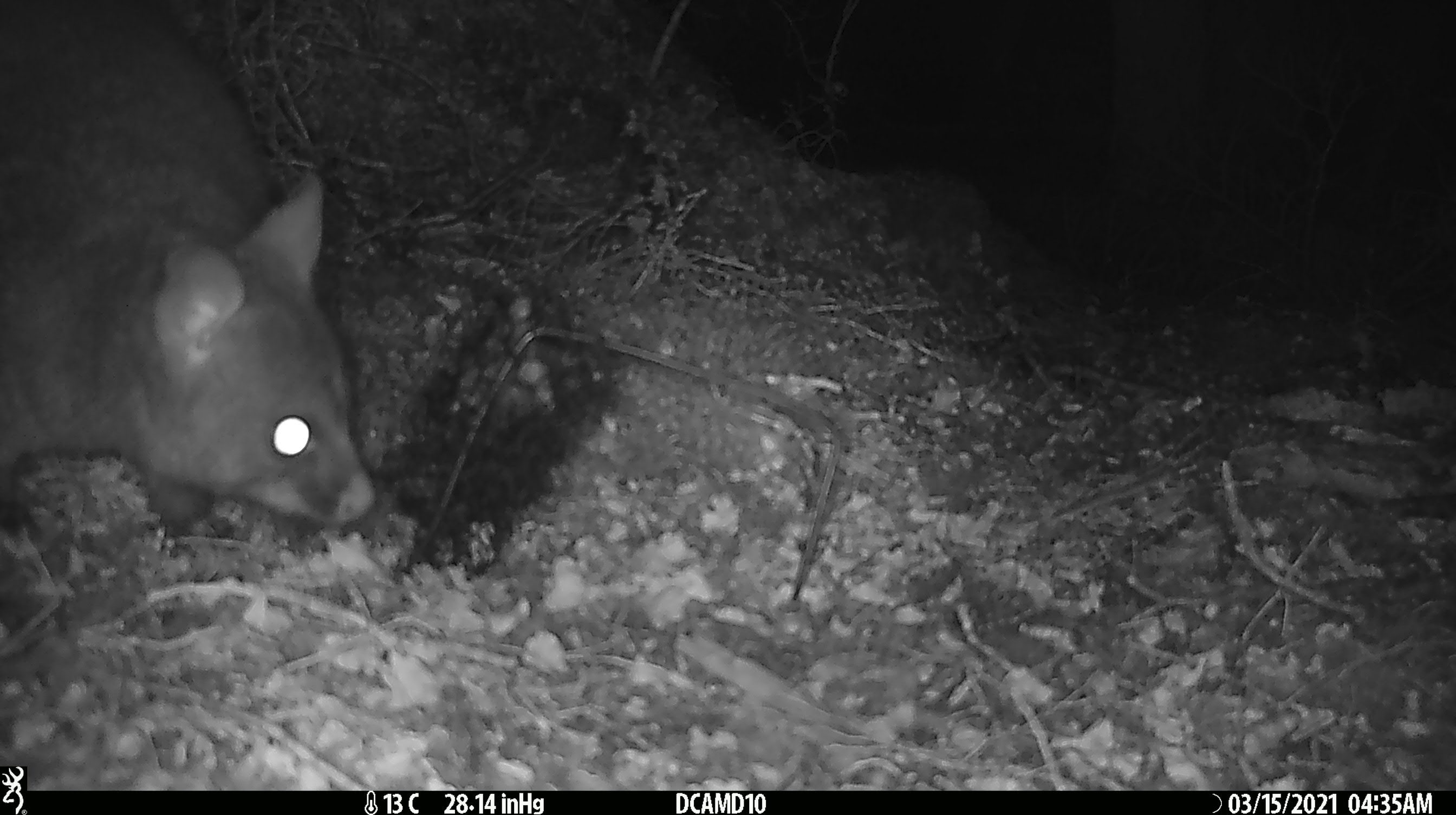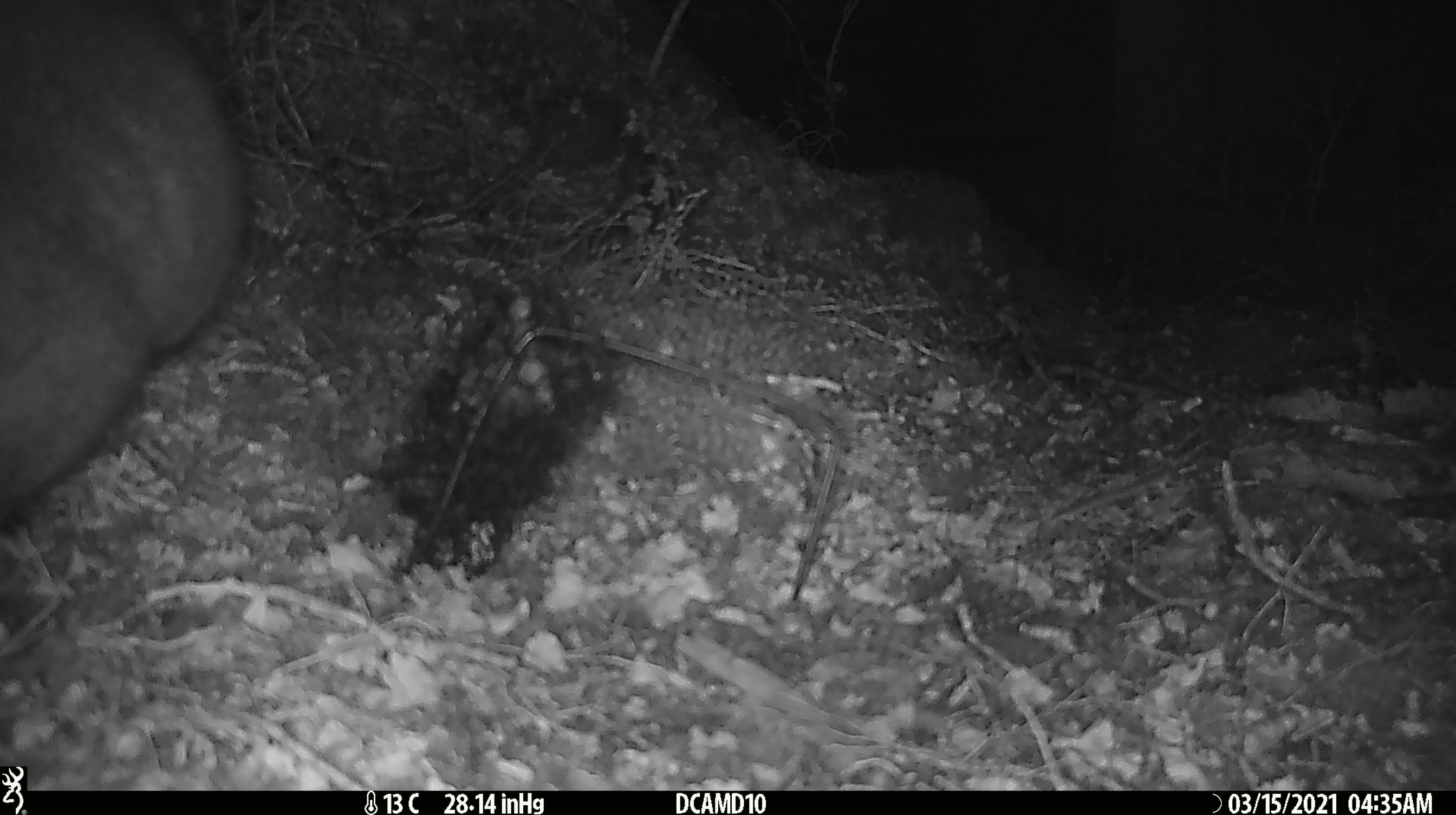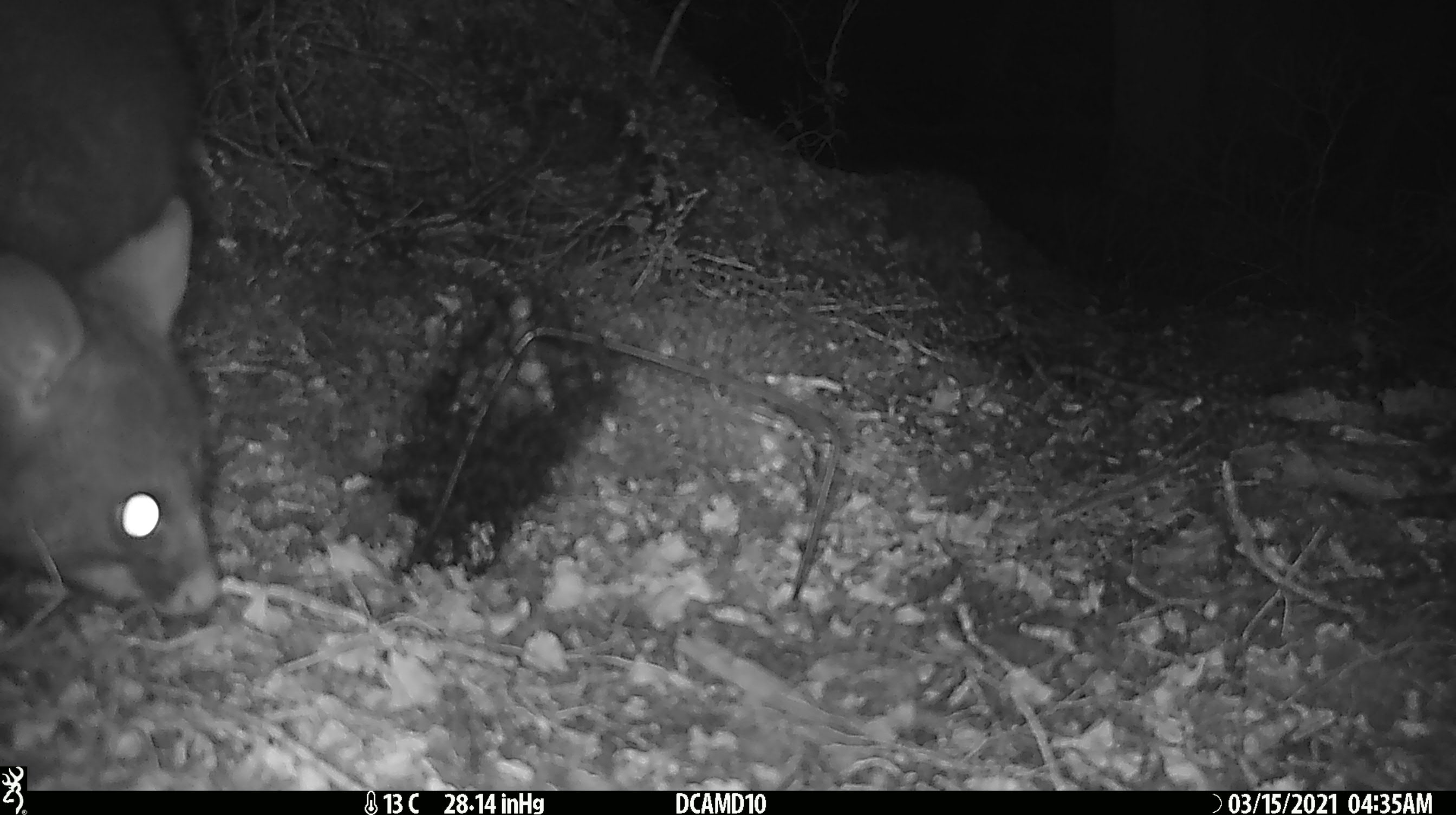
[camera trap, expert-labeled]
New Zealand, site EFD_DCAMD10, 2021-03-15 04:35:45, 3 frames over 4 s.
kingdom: Animalia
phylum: Chordata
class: Mammalia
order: Diprotodontia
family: Phalangeridae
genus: Trichosurus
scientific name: Trichosurus vulpecula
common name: common brushtail possum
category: possum